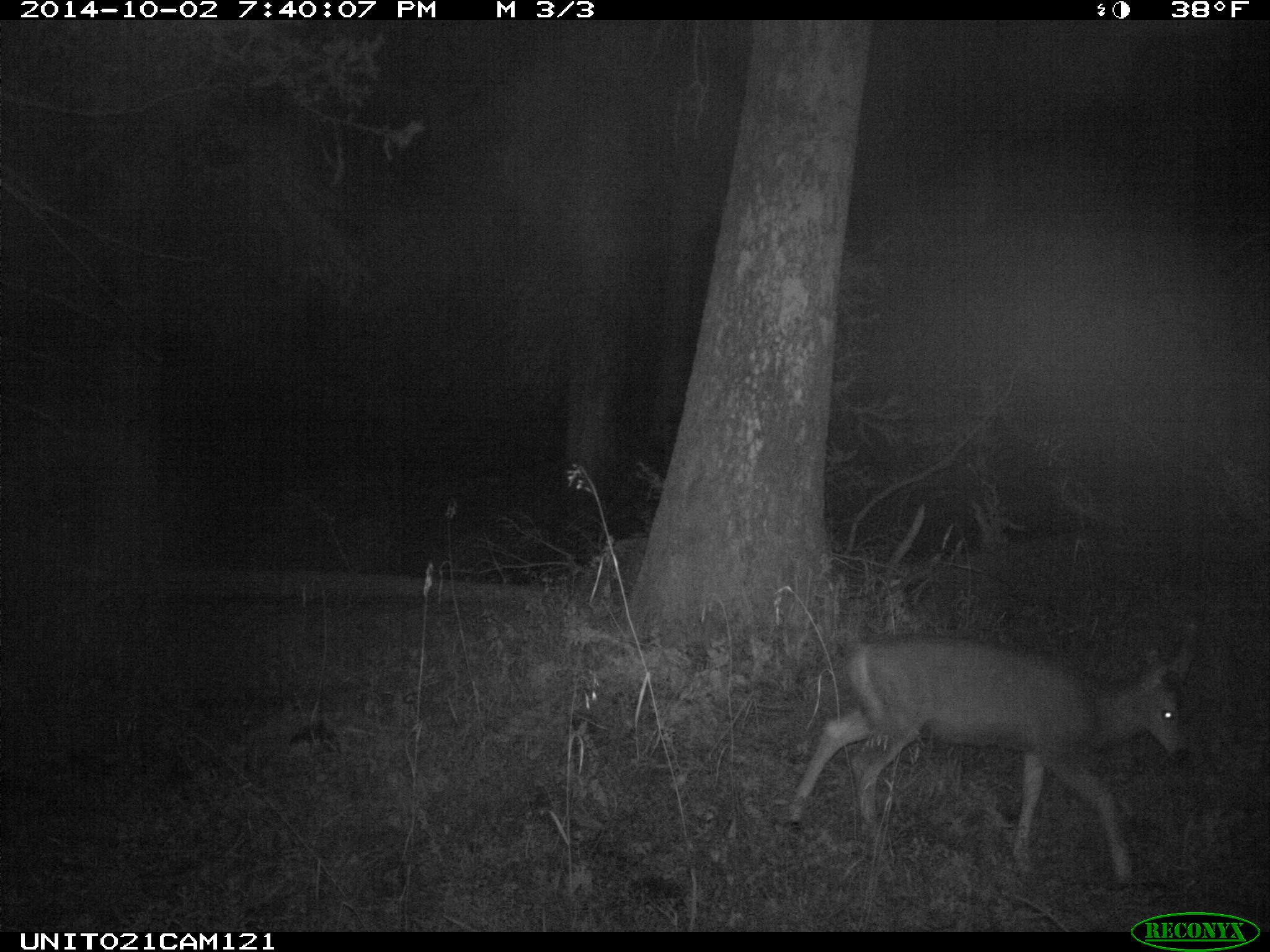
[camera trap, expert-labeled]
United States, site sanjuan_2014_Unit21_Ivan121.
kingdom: Animalia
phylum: Chordata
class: Mammalia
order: Artiodactyla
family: Cervidae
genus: Odocoileus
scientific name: Odocoileus hemionus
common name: mule deer